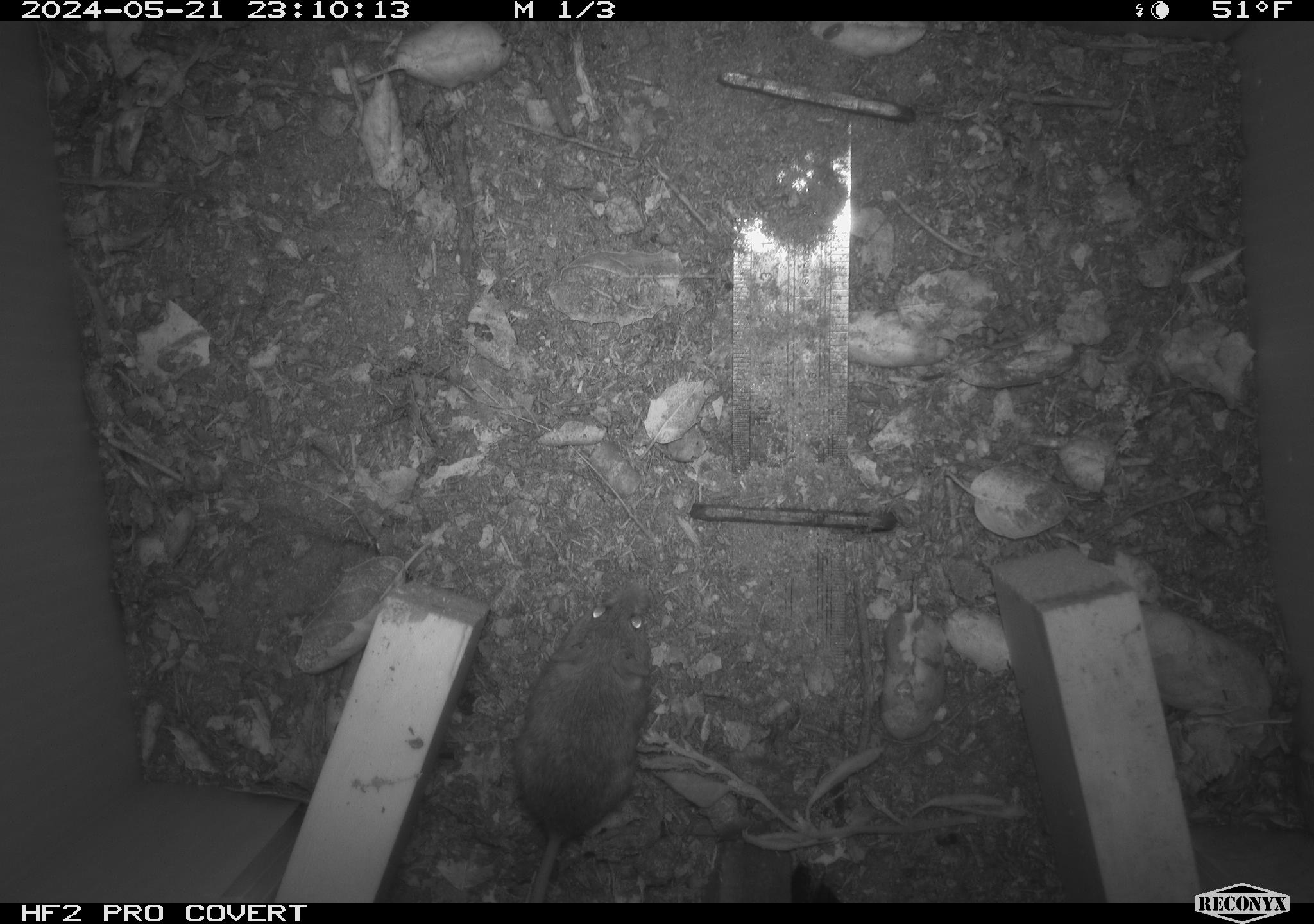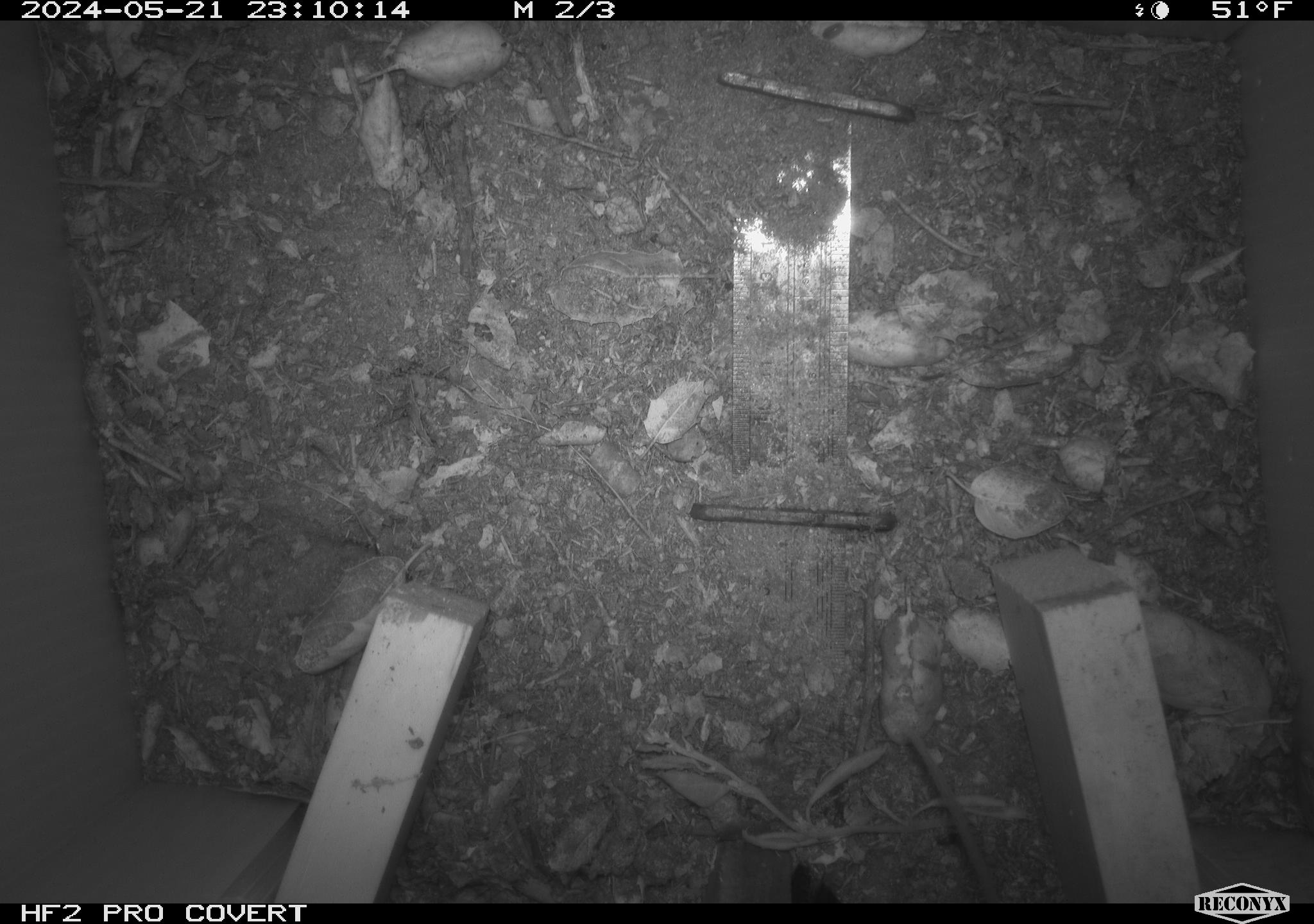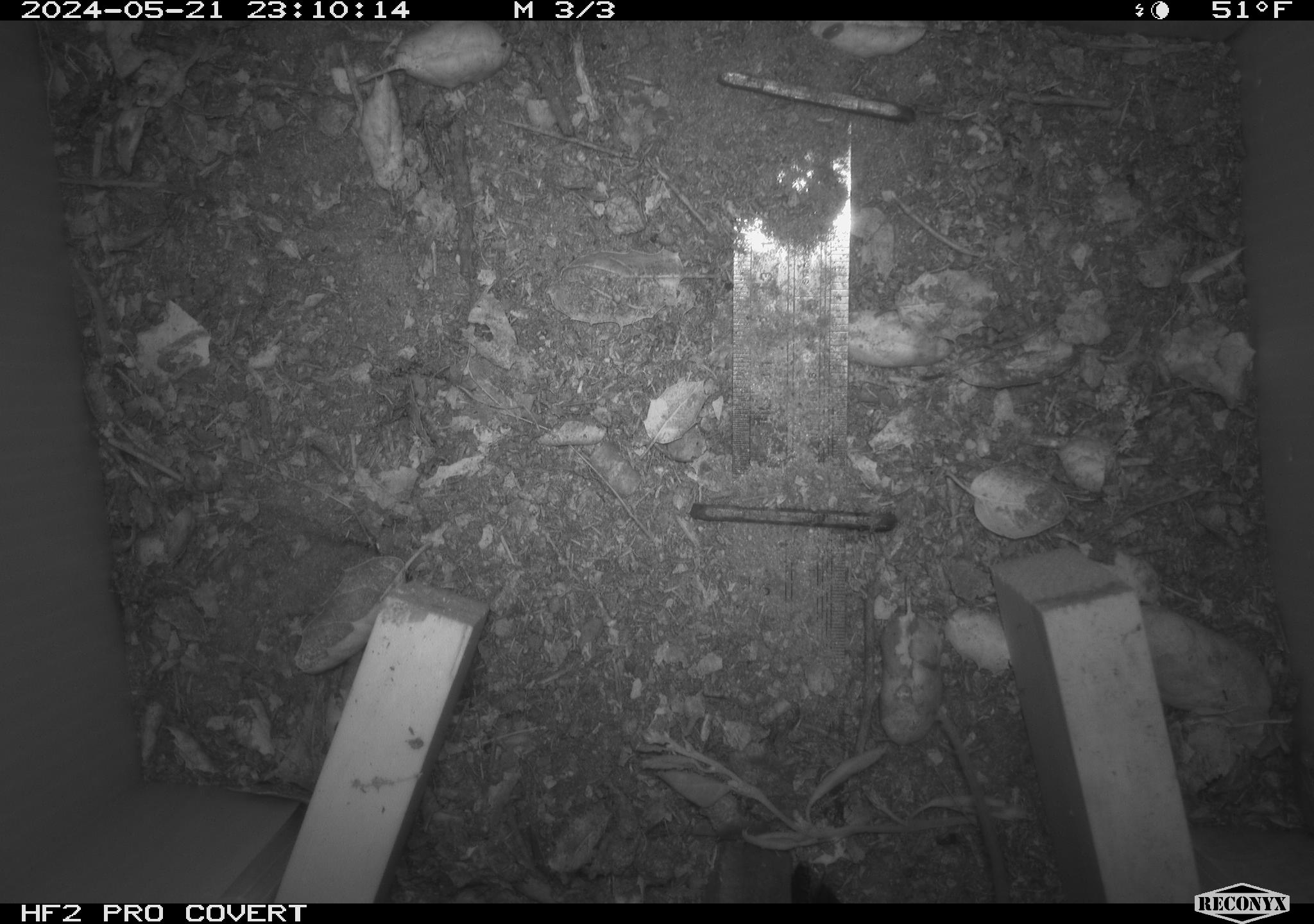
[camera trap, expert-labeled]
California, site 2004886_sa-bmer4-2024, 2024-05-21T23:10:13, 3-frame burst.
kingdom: Animalia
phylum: Chordata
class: Mammalia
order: Rodentia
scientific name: Rodentia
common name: mouse species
Mouse species (Rodentia).